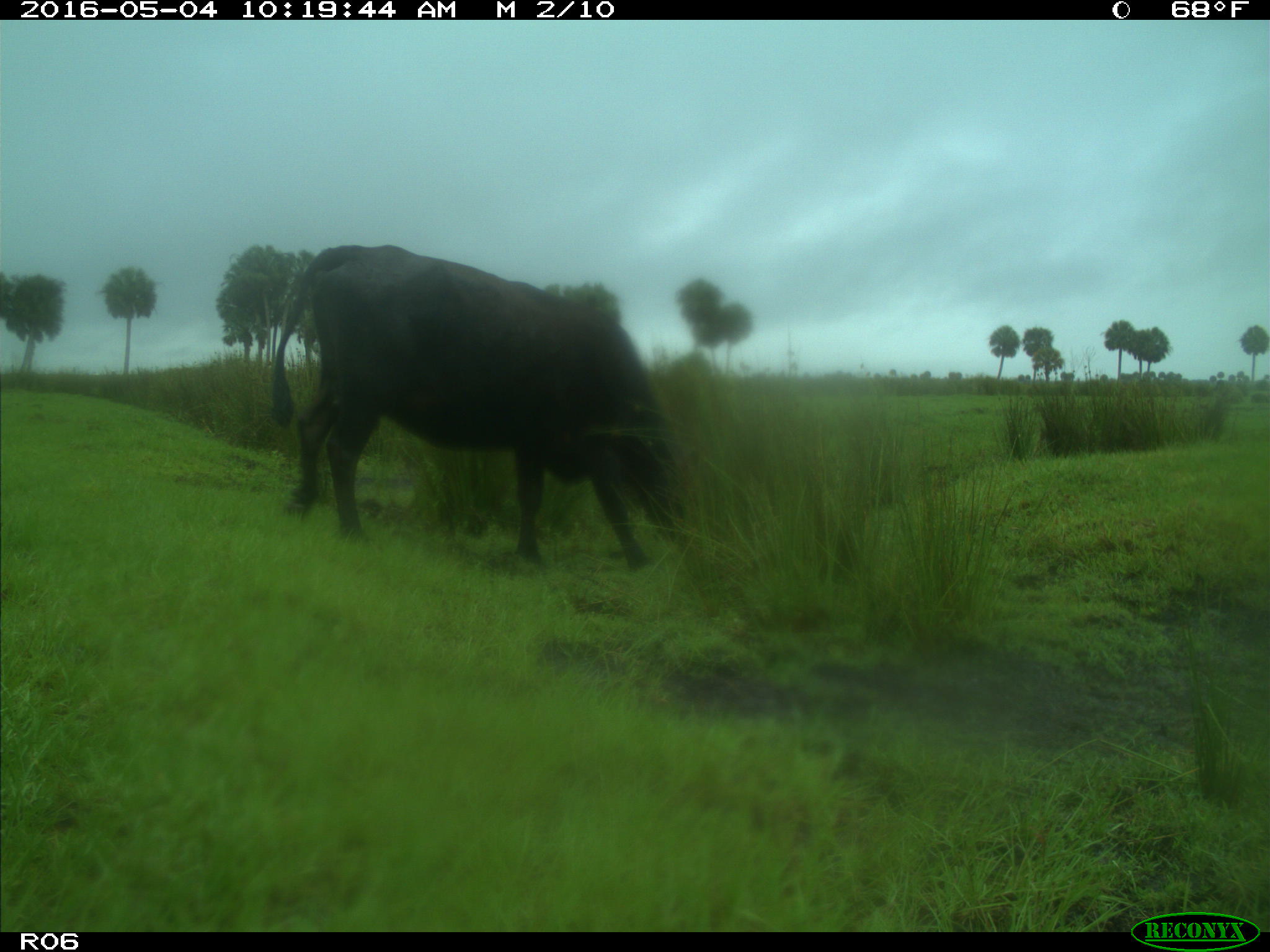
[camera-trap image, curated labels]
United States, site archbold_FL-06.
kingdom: Animalia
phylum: Chordata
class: Mammalia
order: Artiodactyla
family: Bovidae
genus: Bos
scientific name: Bos taurus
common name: domestic cow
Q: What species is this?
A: Bos taurus (domestic cow).